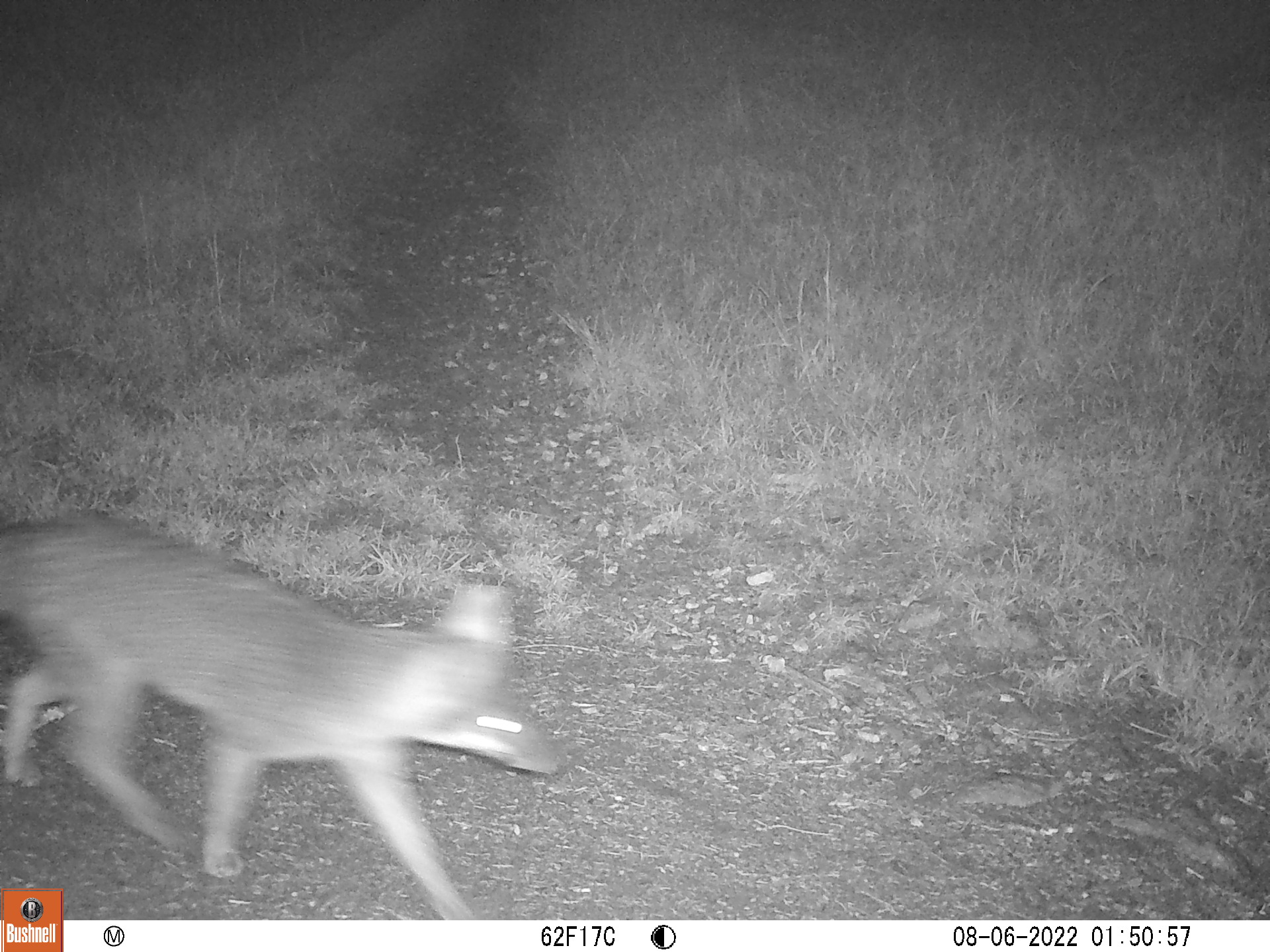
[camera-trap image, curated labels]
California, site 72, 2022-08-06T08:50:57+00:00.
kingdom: Animalia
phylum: Chordata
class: Mammalia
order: Carnivora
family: Canidae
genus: Urocyon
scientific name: Urocyon cinereoargenteus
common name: gray fox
Gray fox (Urocyon cinereoargenteus).